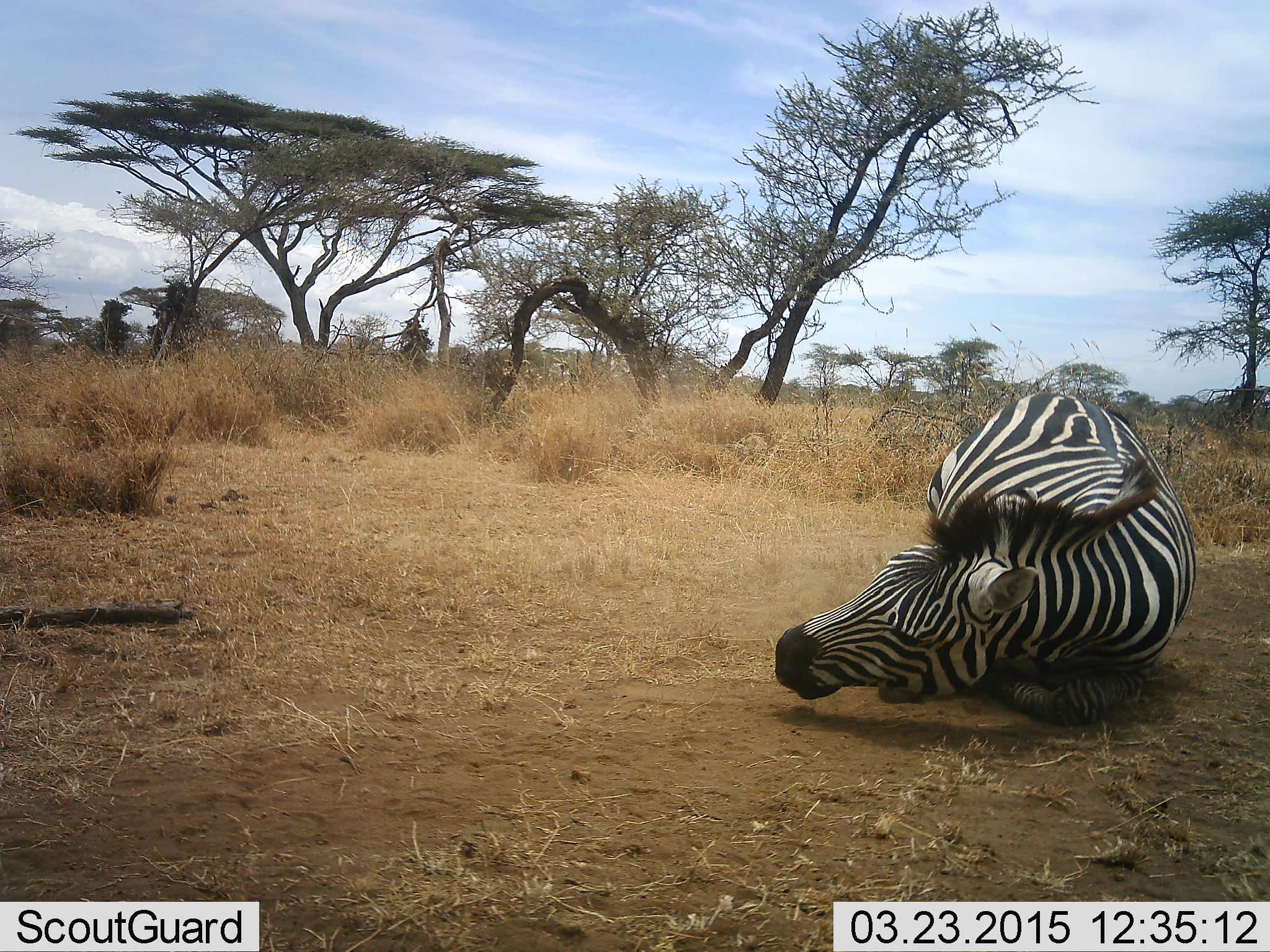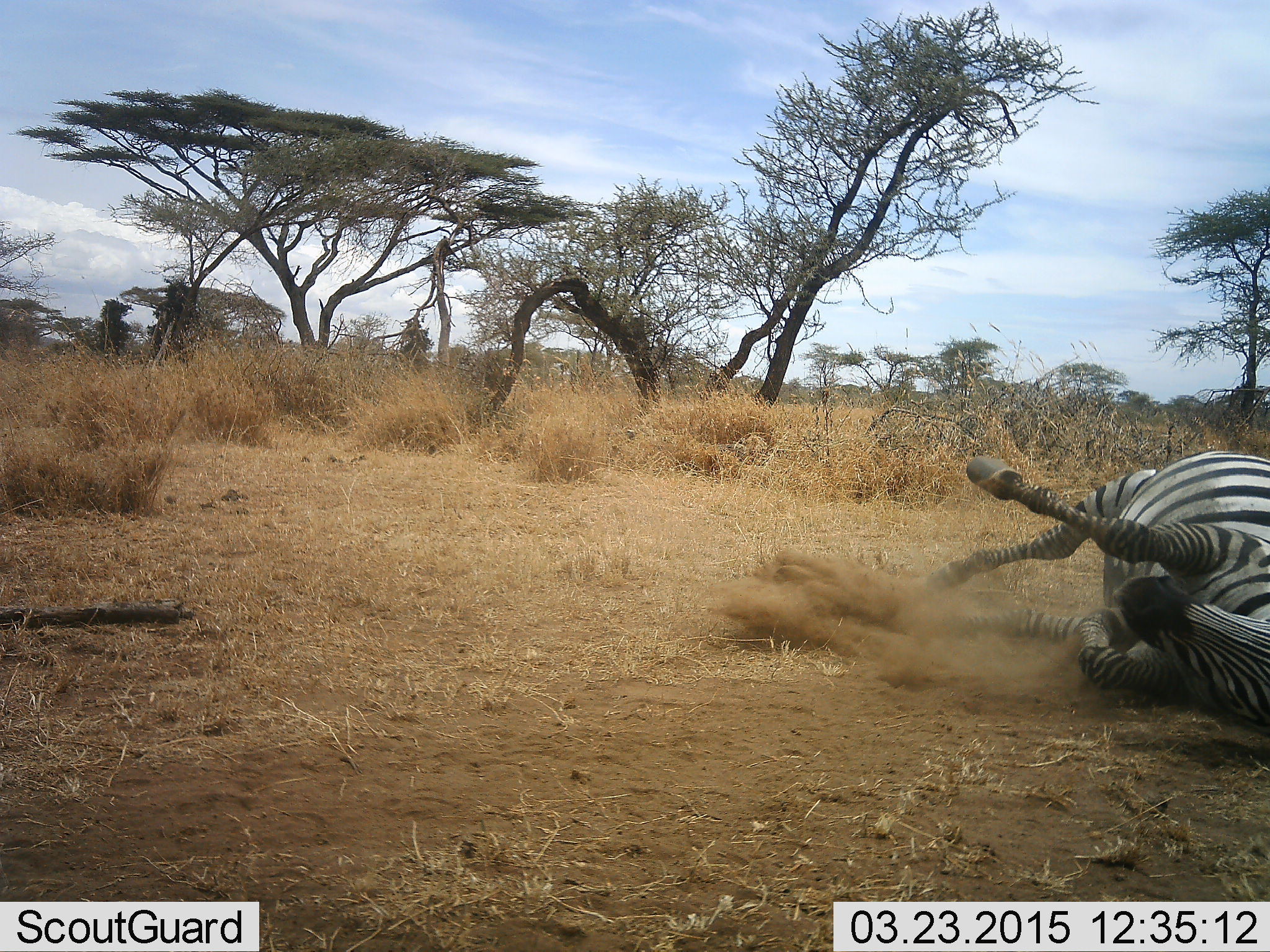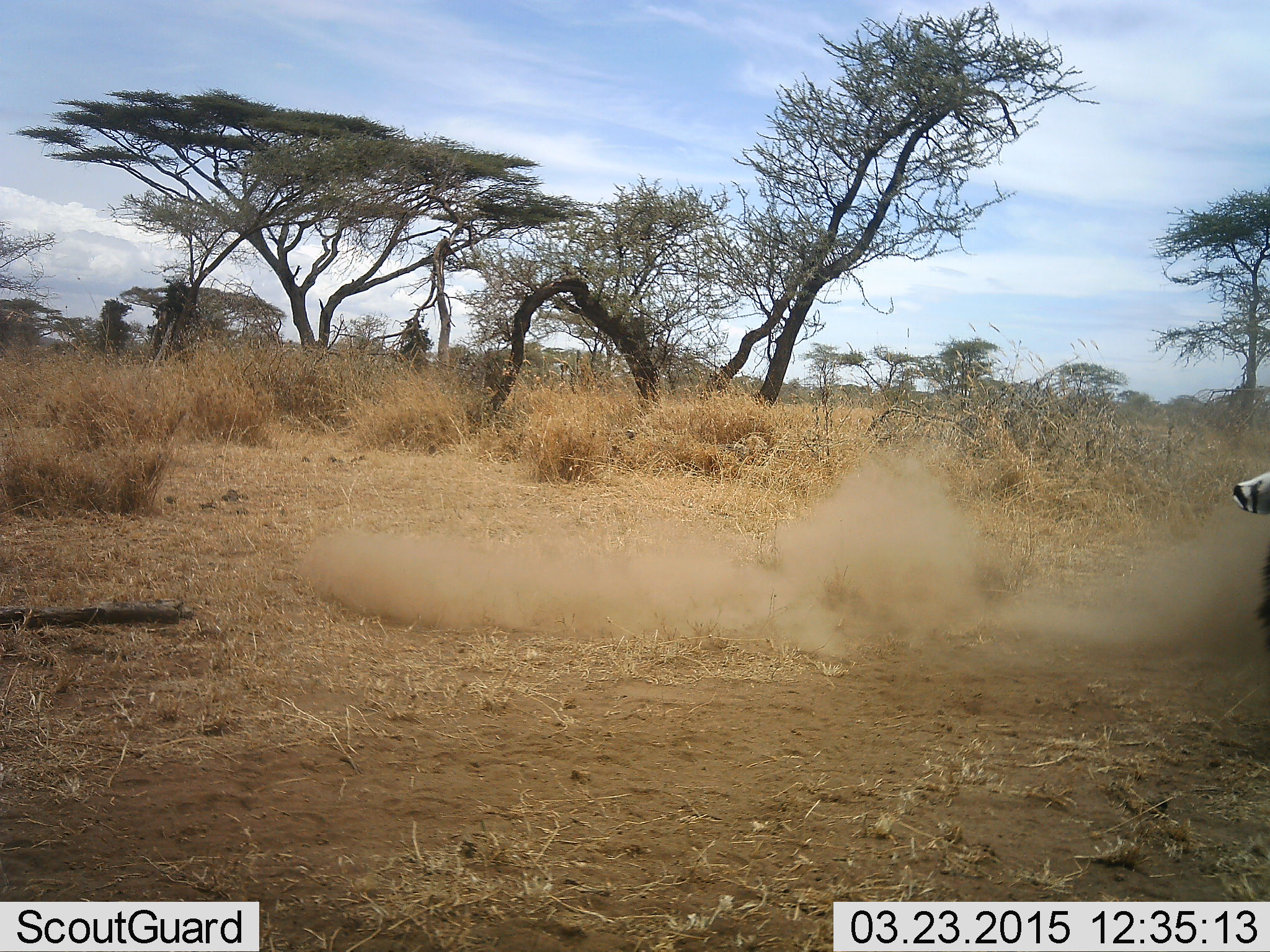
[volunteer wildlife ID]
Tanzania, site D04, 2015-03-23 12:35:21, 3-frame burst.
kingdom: Animalia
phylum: Chordata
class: Mammalia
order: Perissodactyla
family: Equidae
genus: Equus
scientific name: Equus quagga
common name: plains zebra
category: zebra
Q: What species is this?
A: Zebra (plains zebra) (Equus quagga).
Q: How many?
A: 1.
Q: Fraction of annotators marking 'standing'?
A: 0%.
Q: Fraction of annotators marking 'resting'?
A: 40%.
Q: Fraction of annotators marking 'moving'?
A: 70%.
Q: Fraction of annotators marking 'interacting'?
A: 0%.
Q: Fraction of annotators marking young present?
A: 0%.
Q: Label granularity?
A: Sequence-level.